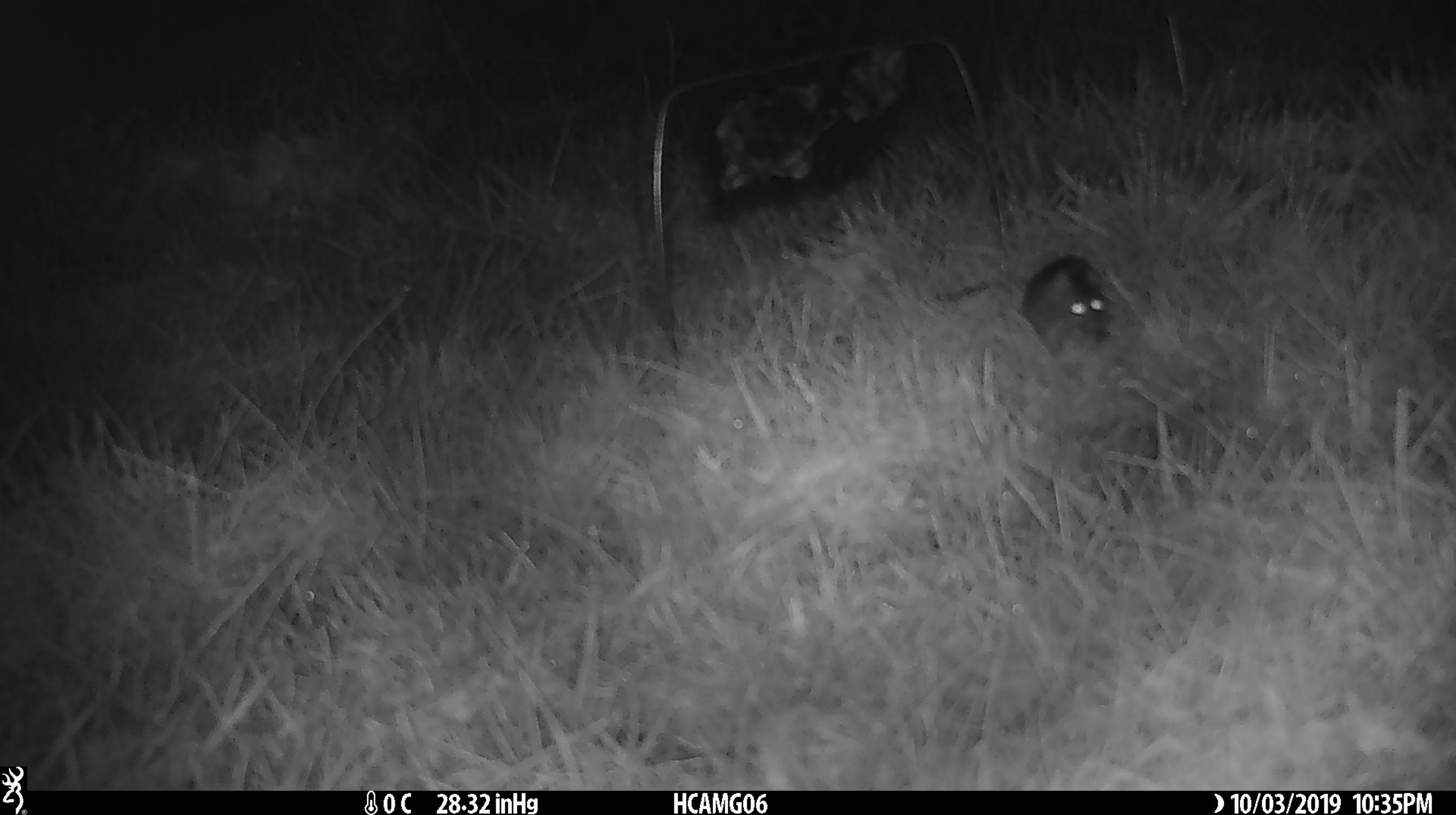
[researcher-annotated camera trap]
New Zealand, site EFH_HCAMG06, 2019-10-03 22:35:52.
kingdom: Animalia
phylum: Chordata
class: Mammalia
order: Rodentia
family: Muridae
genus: Mus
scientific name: Mus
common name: mouse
Mouse (Mus).